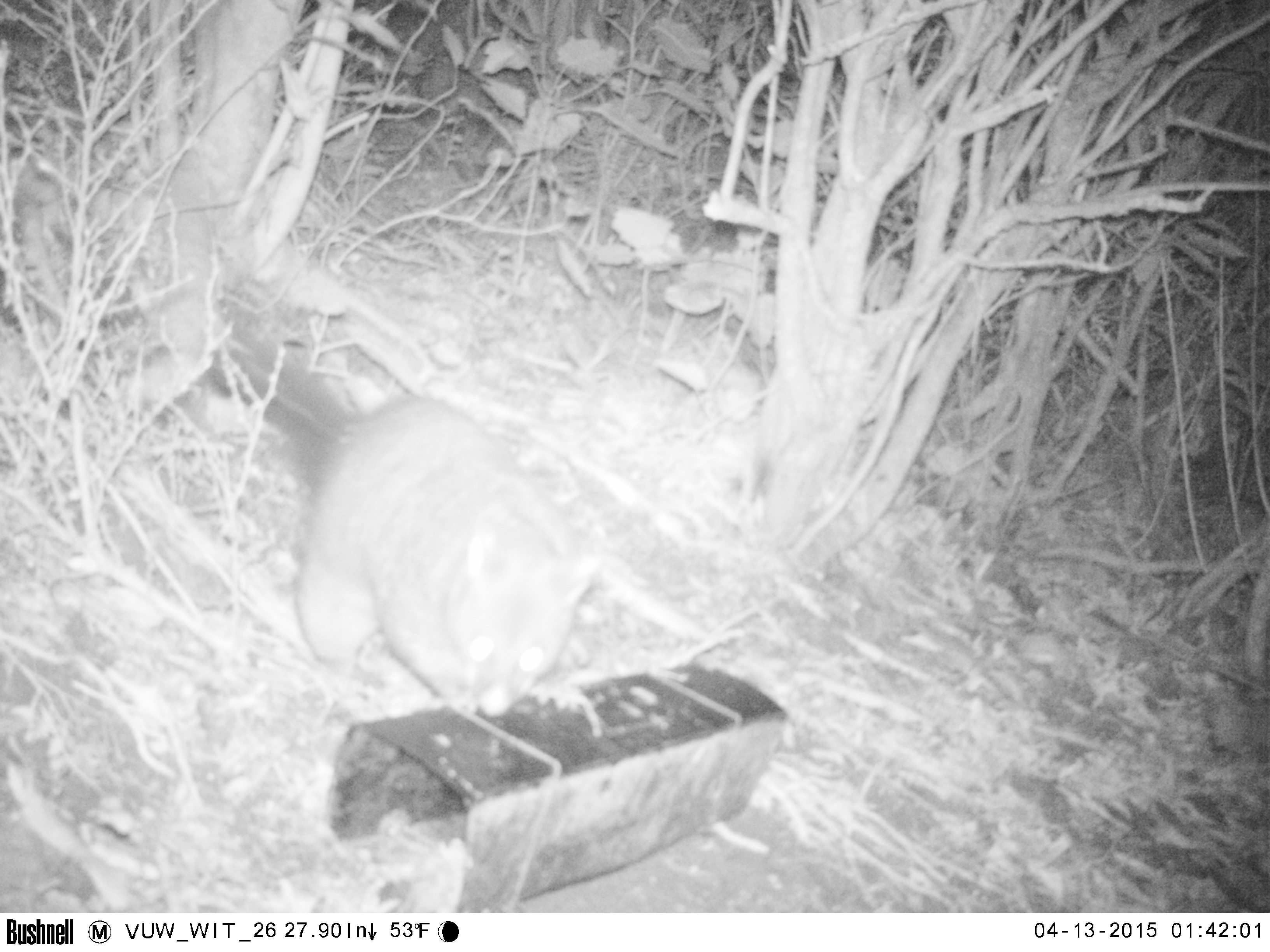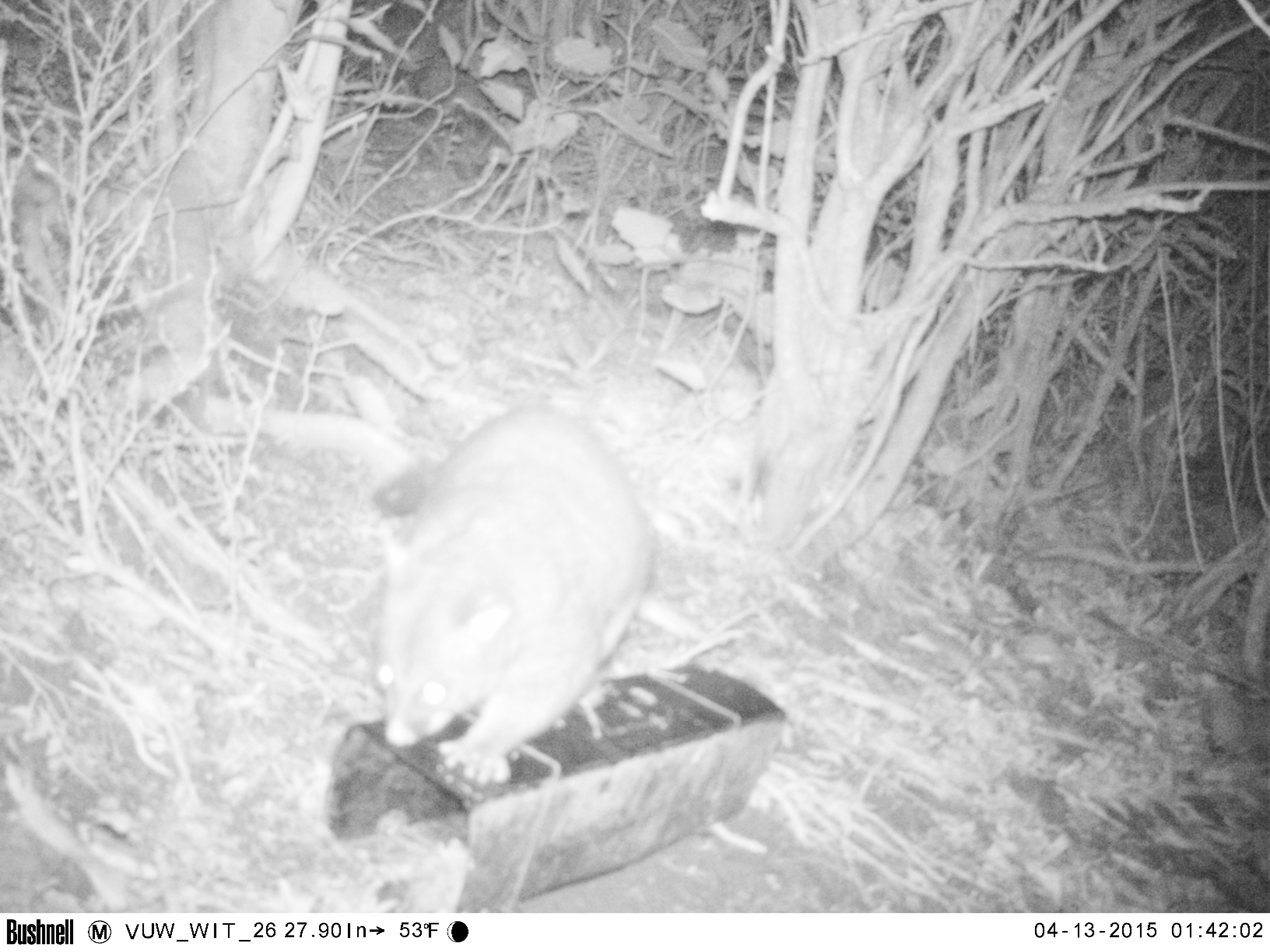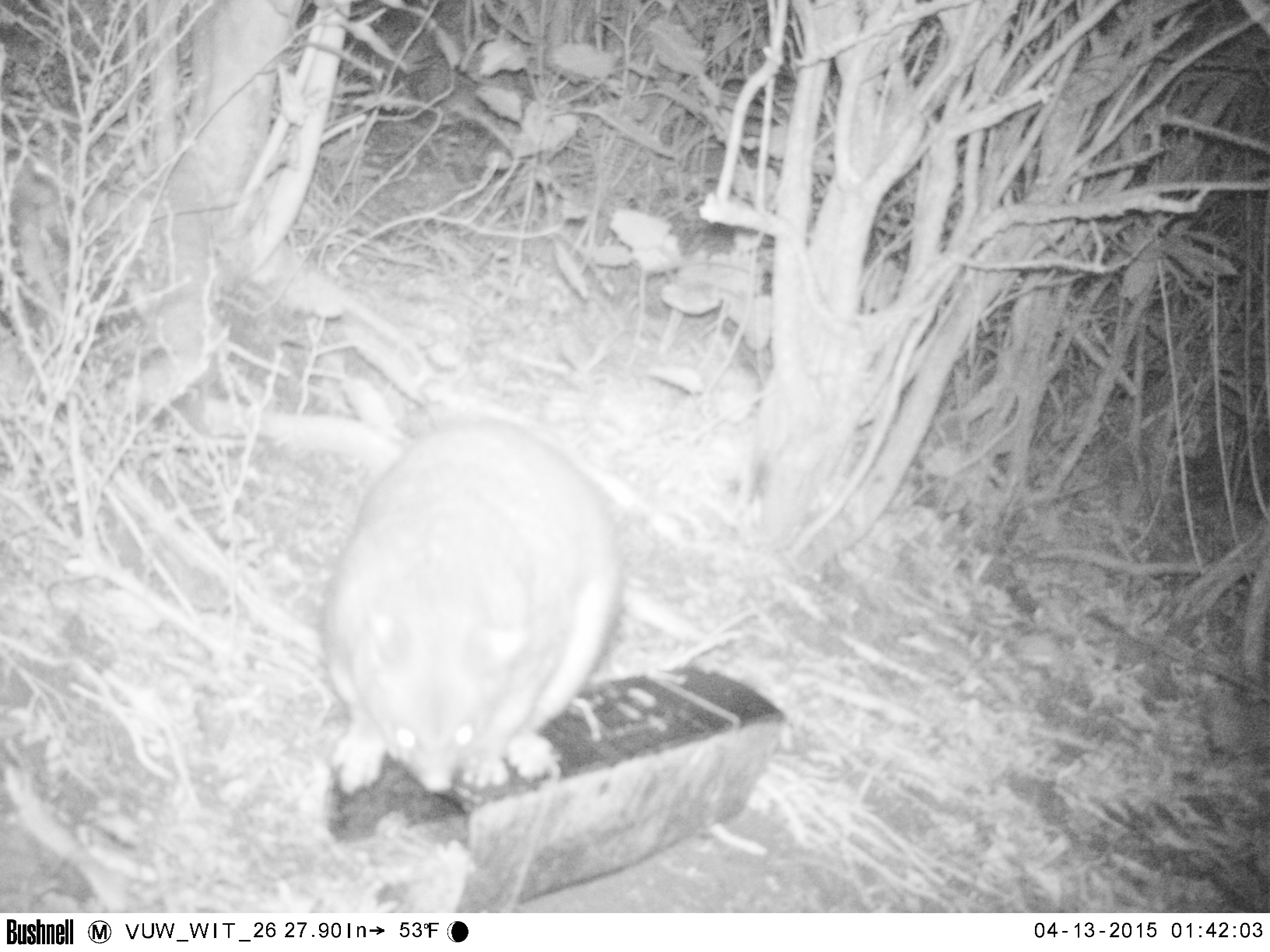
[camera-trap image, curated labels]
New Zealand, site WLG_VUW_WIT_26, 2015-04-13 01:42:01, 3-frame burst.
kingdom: Animalia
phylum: Chordata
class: Mammalia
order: Diprotodontia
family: Phalangeridae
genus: Trichosurus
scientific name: Trichosurus vulpecula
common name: common brushtail possum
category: possum